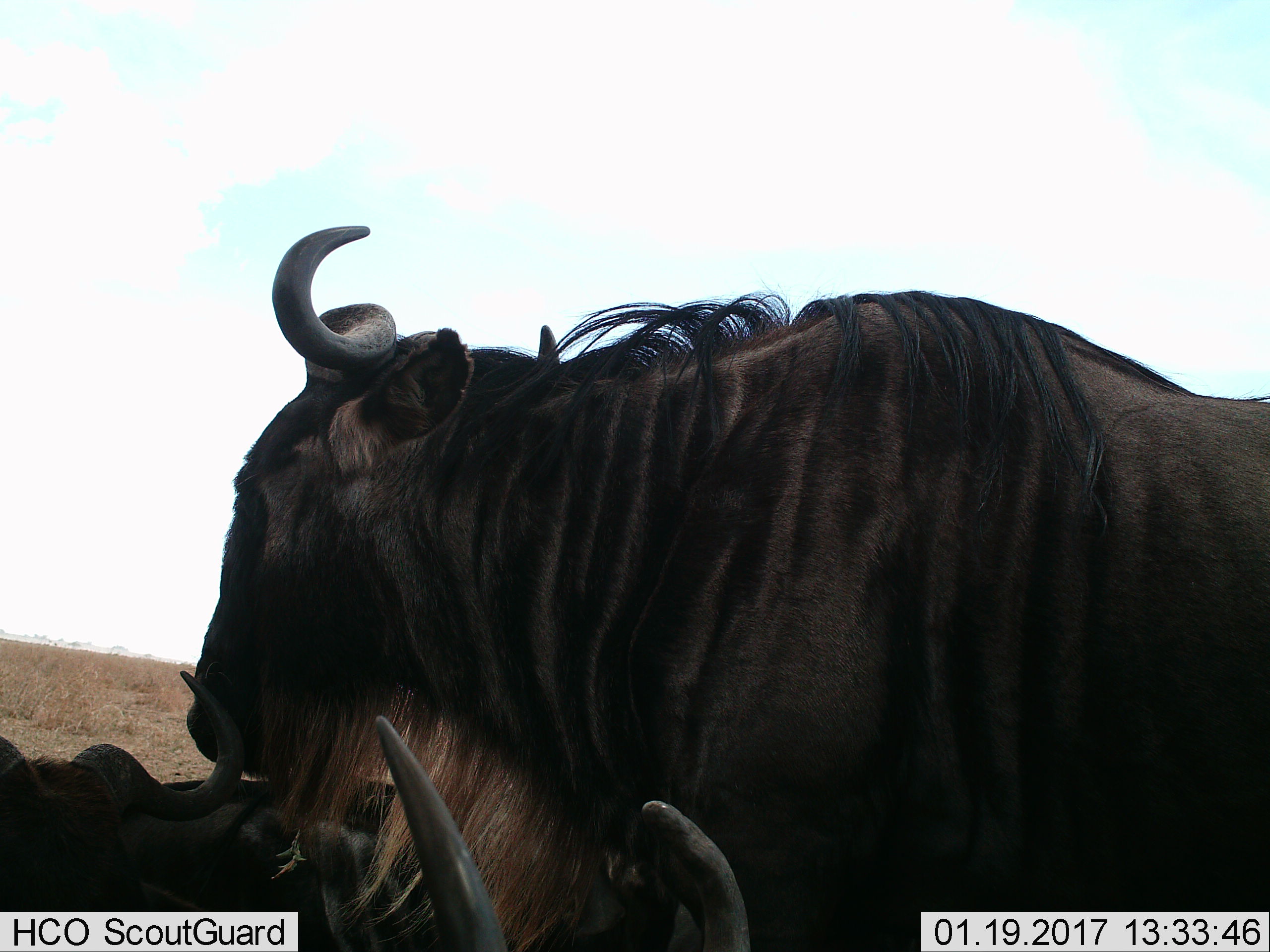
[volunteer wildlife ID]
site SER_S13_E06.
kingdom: Animalia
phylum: Chordata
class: Mammalia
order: Artiodactyla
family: Bovidae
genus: Connochaetes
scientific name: Connochaetes taurinus taurinus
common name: blue wildebeest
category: wildebeestblue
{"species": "wildebeestblue (blue wildebeest) (Connochaetes taurinus taurinus)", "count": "3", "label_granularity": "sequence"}